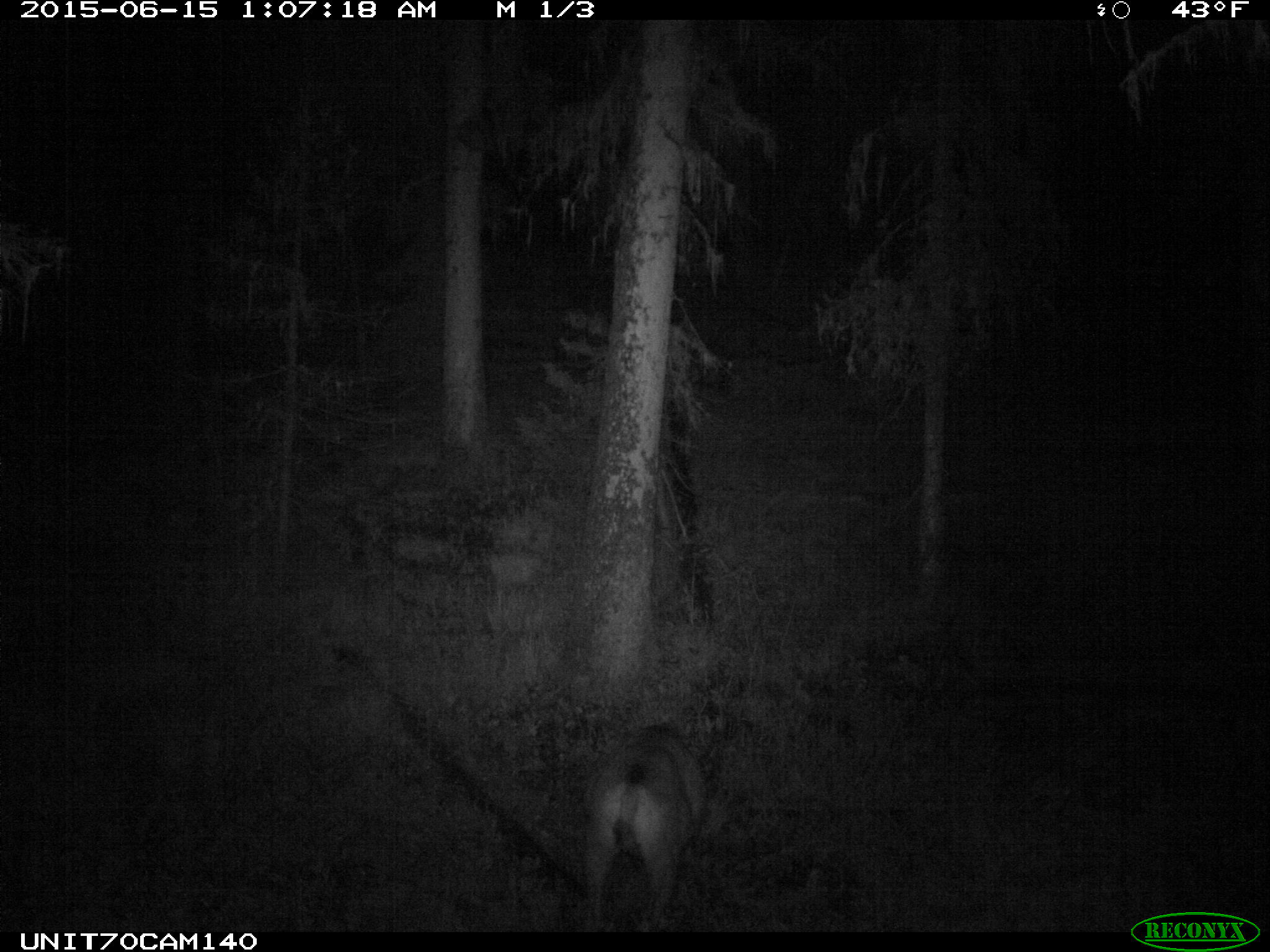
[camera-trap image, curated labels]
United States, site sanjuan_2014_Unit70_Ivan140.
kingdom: Animalia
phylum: Chordata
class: Mammalia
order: Artiodactyla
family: Cervidae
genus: Odocoileus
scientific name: Odocoileus hemionus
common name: mule deer